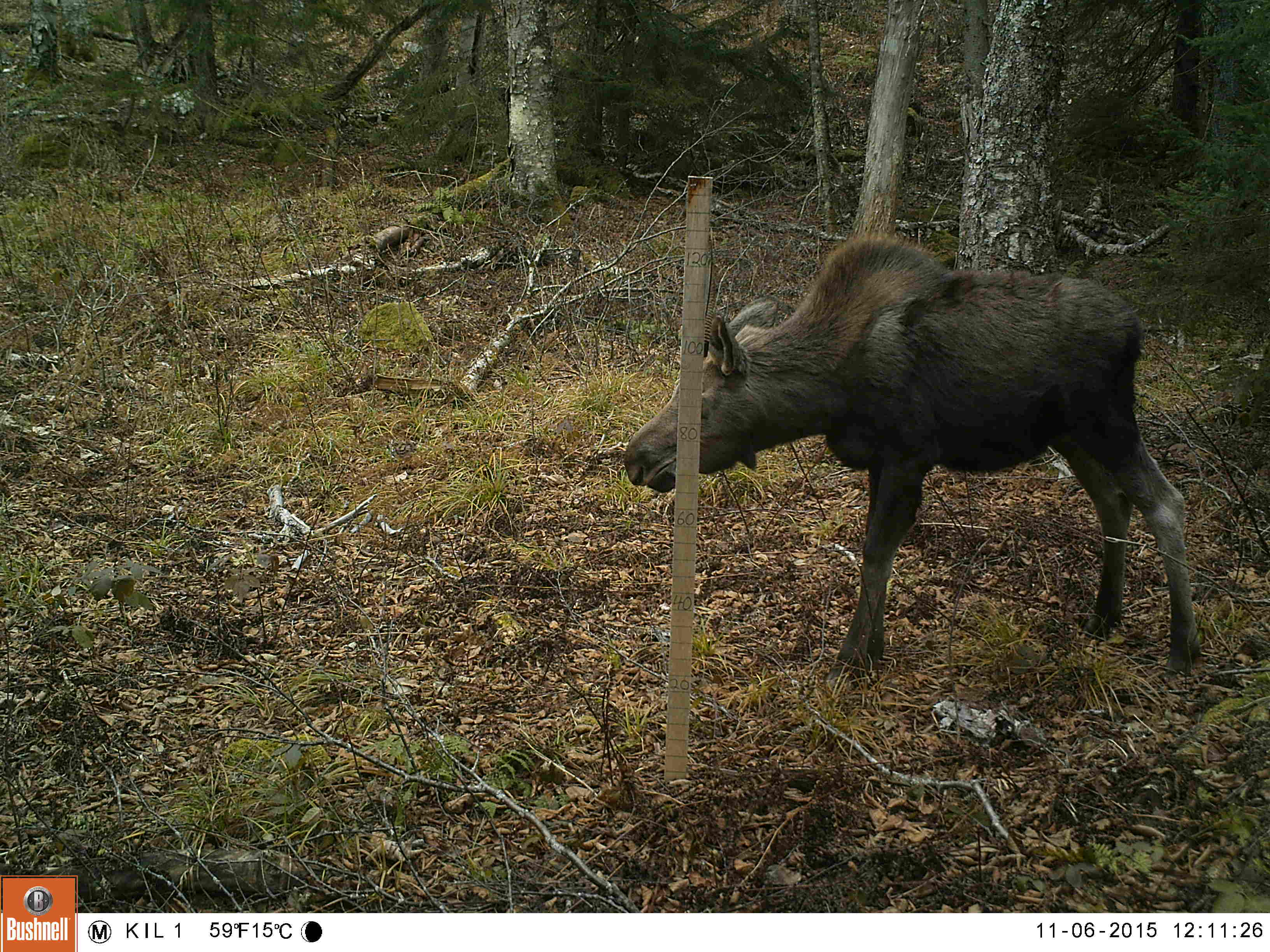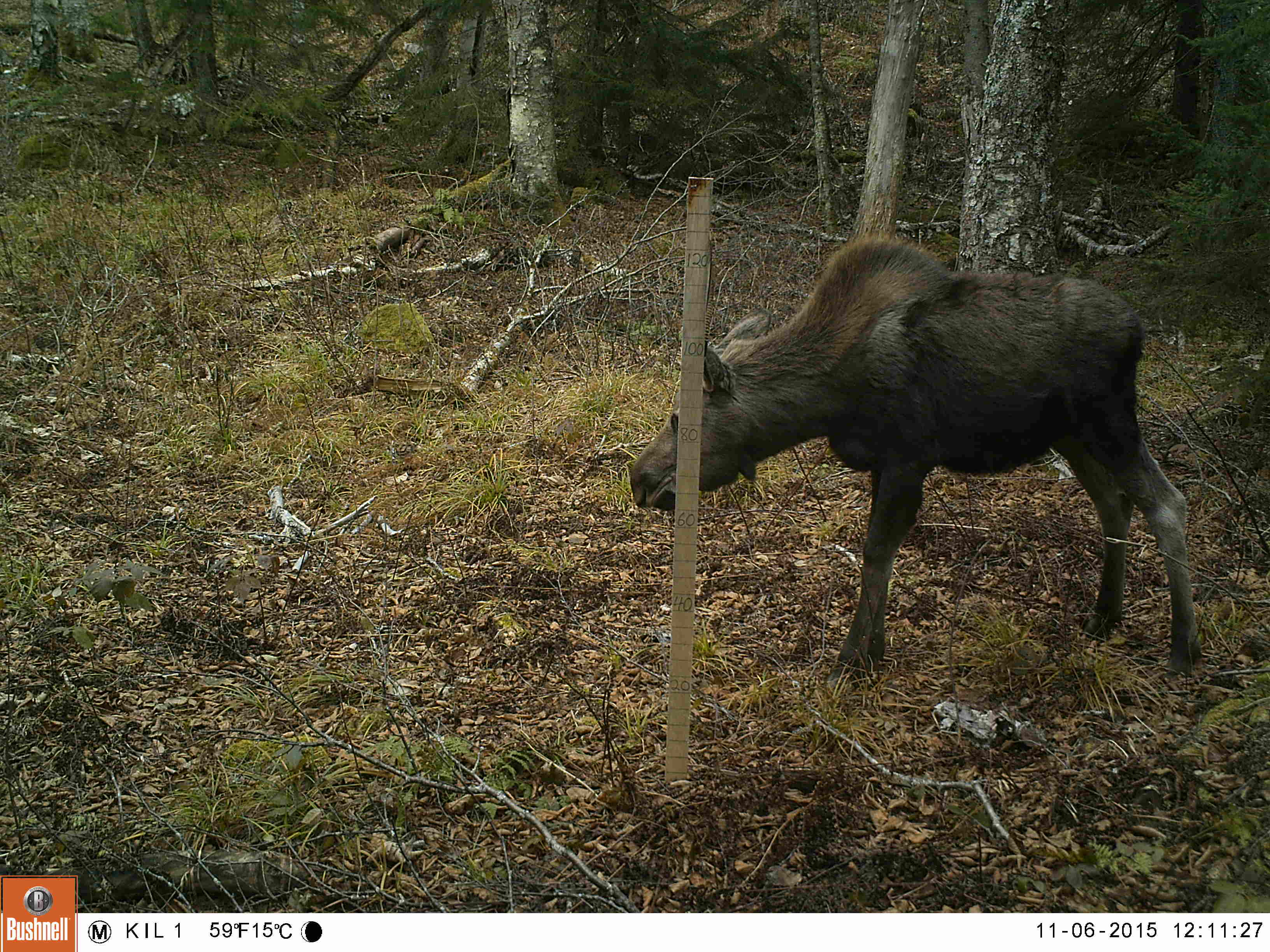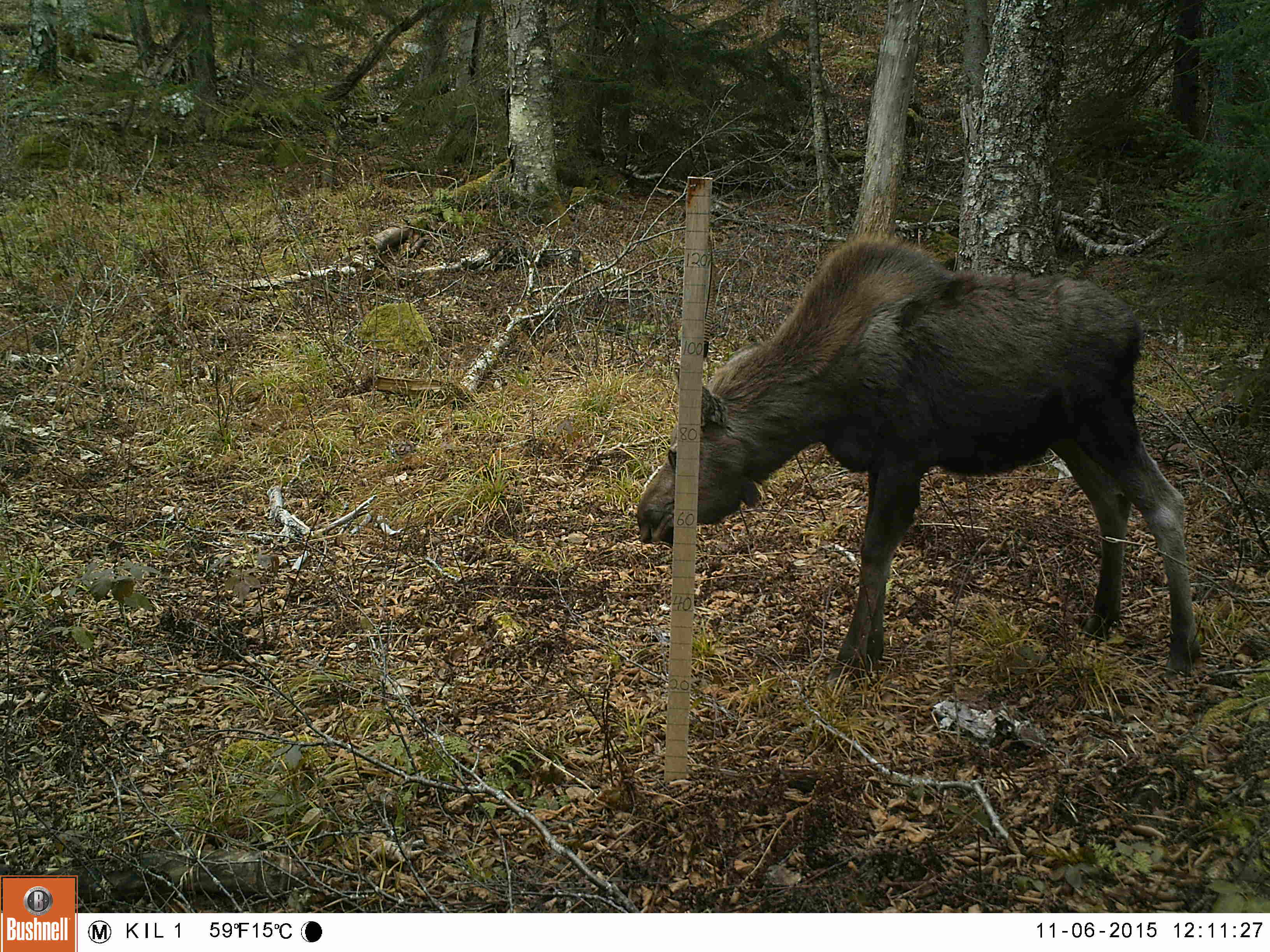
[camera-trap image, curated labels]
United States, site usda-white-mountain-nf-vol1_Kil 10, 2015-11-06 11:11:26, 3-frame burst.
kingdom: Animalia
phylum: Chordata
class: Mammalia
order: Artiodactyla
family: Cervidae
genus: Alces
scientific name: Alces alces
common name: moose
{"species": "moose (Alces alces)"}